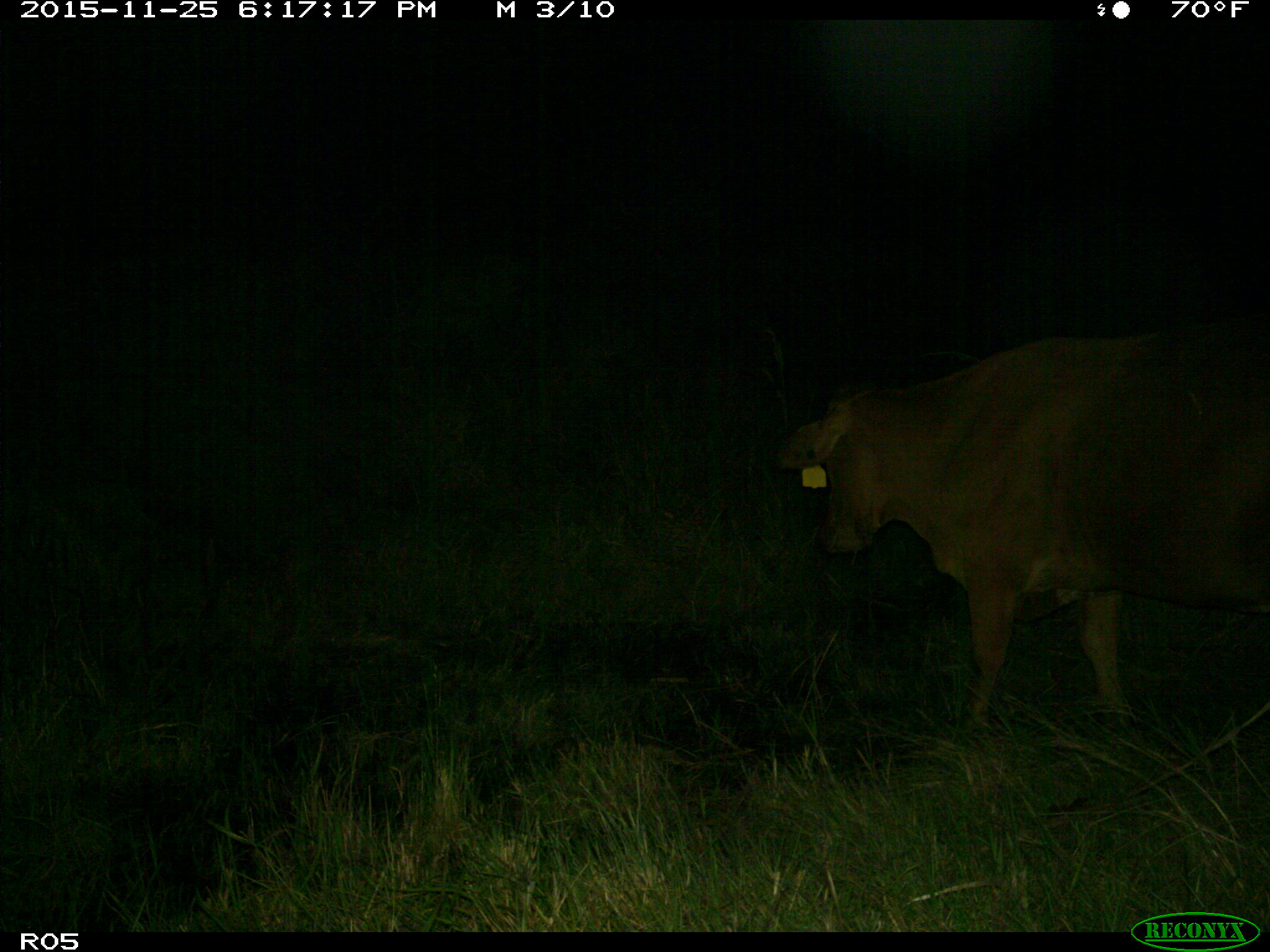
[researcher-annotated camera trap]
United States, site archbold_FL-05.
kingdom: Animalia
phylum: Chordata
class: Mammalia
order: Artiodactyla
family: Bovidae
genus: Bos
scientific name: Bos taurus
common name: domestic cow